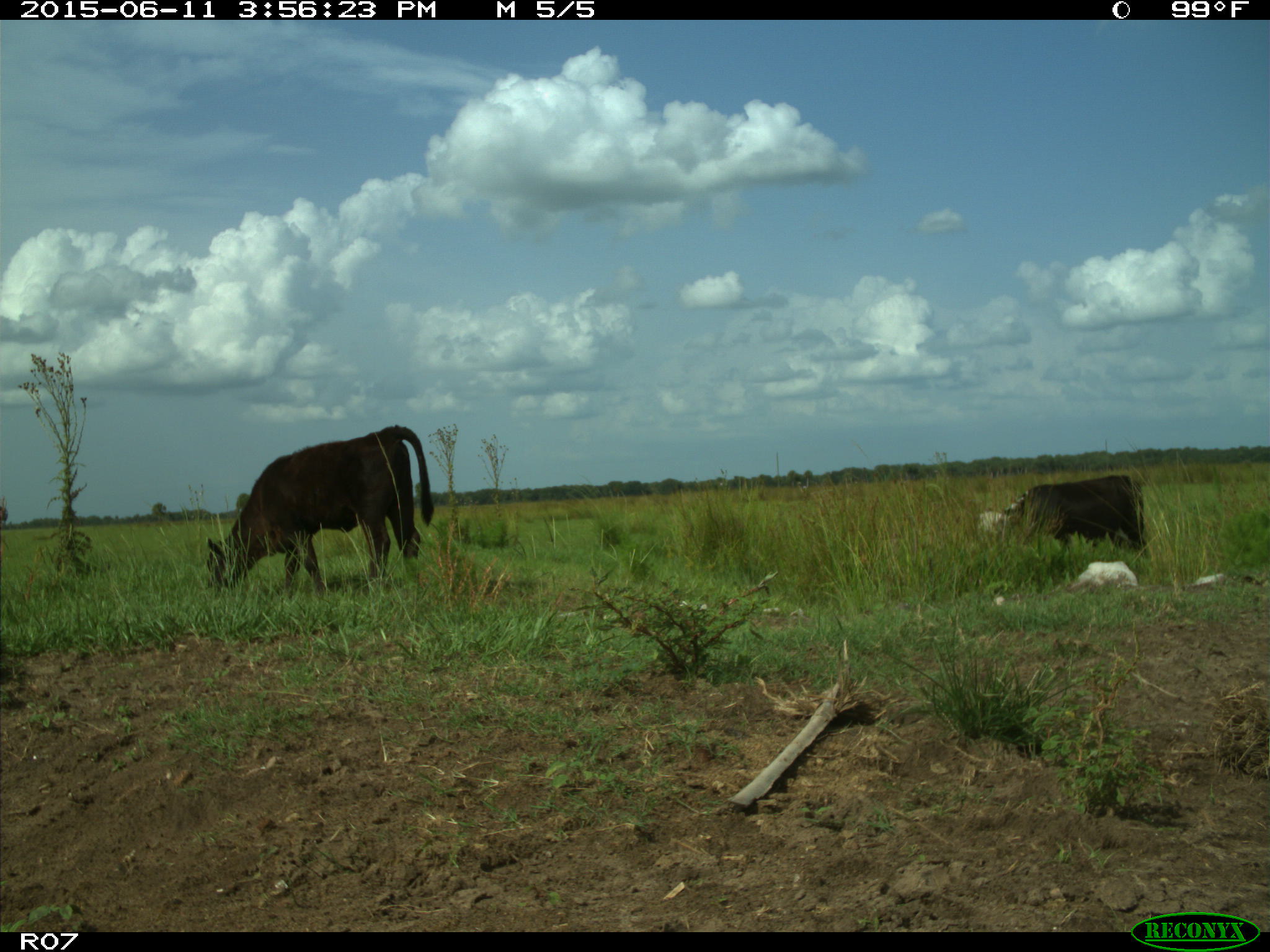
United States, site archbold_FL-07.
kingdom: Animalia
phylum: Chordata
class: Mammalia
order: Artiodactyla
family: Bovidae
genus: Bos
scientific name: Bos taurus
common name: domestic cow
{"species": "Bos taurus (domestic cow)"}